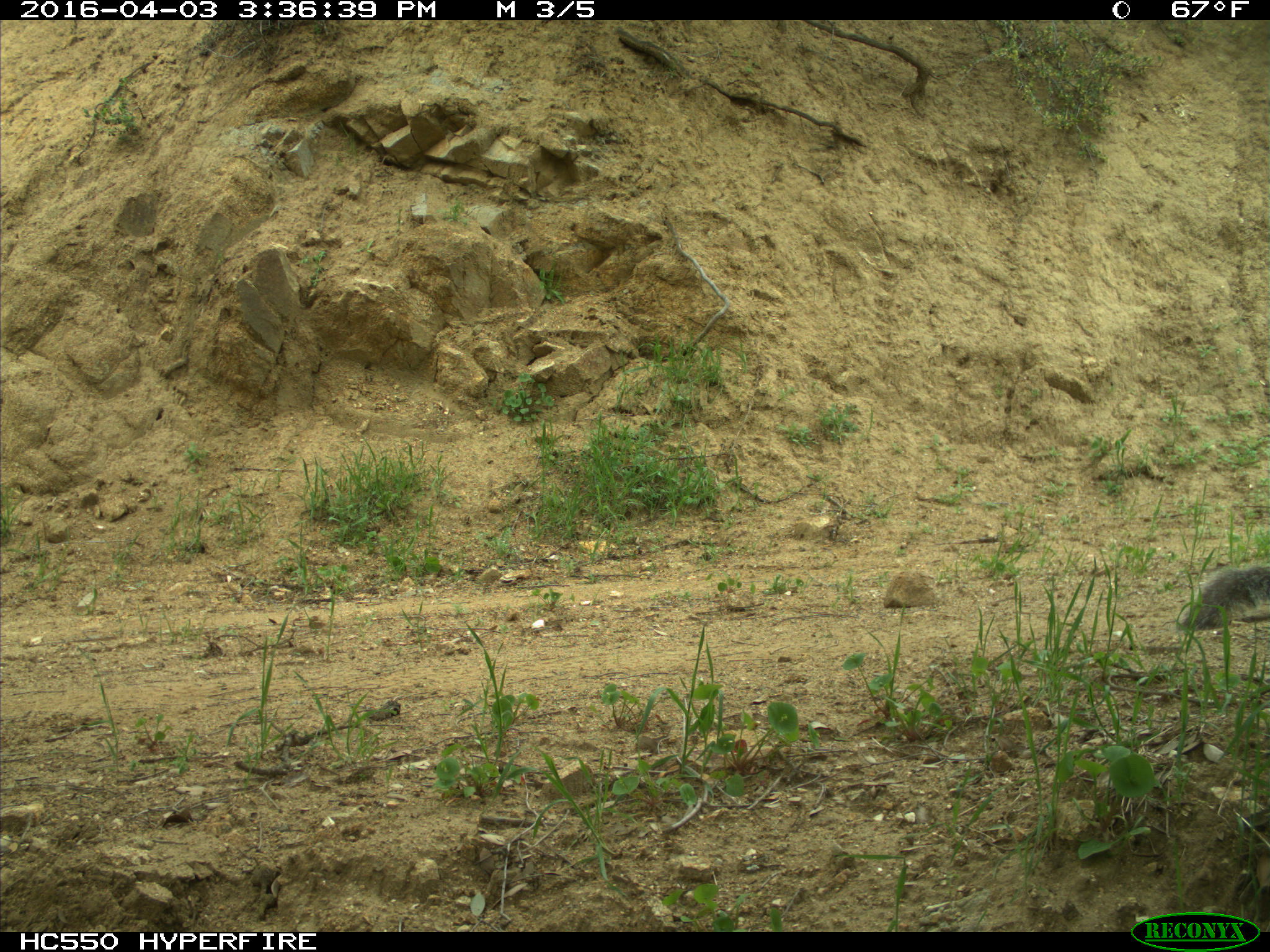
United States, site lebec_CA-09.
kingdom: Animalia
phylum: Chordata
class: Mammalia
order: Rodentia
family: Sciuridae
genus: Sciurus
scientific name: Sciurus carolinensis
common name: eastern gray squirrel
Sciurus carolinensis (eastern gray squirrel).